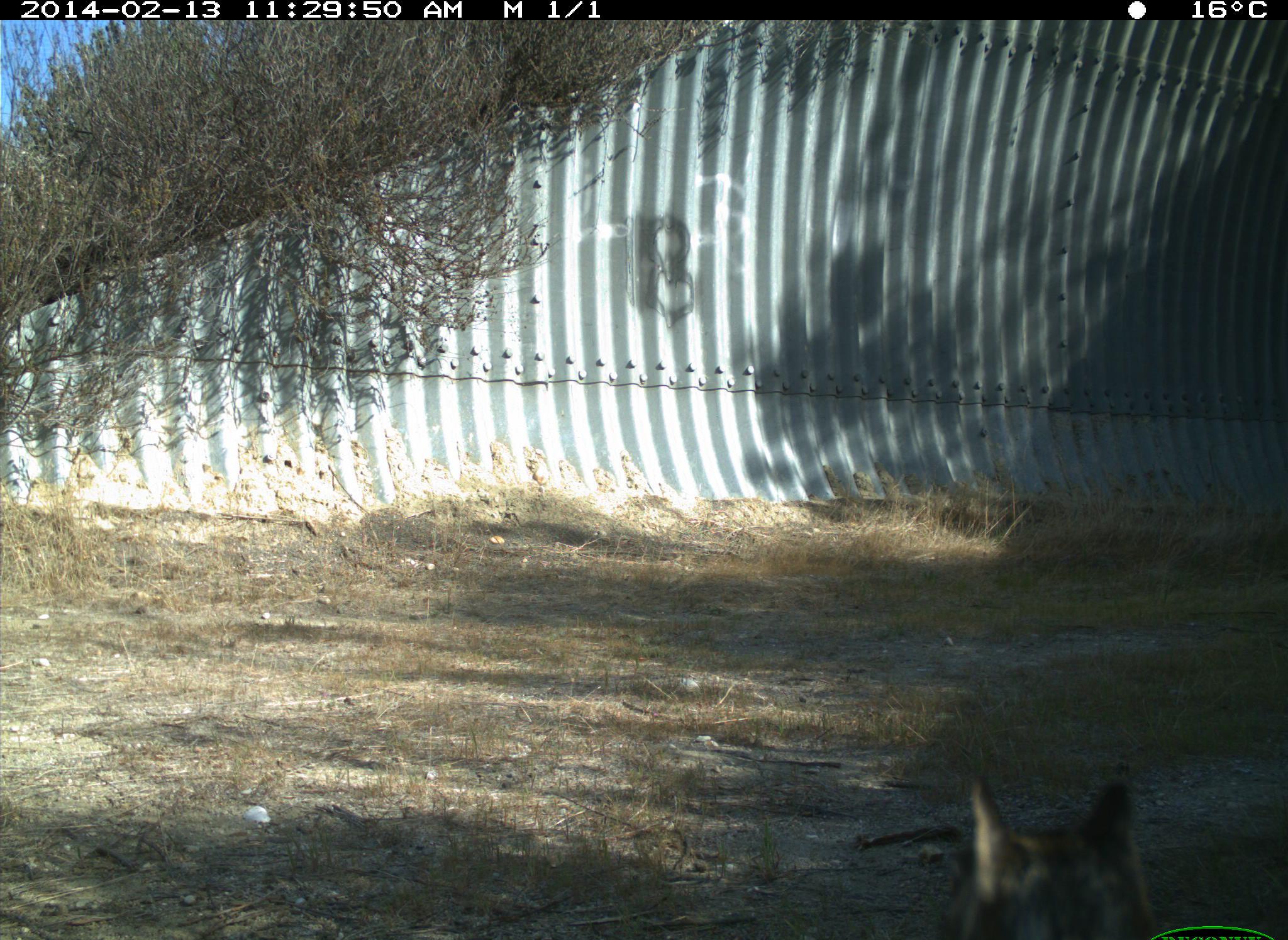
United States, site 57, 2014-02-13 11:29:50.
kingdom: Animalia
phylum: Chordata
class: Mammalia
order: Rodentia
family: Sciuridae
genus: Sciurus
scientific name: Sciurus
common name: squirrel